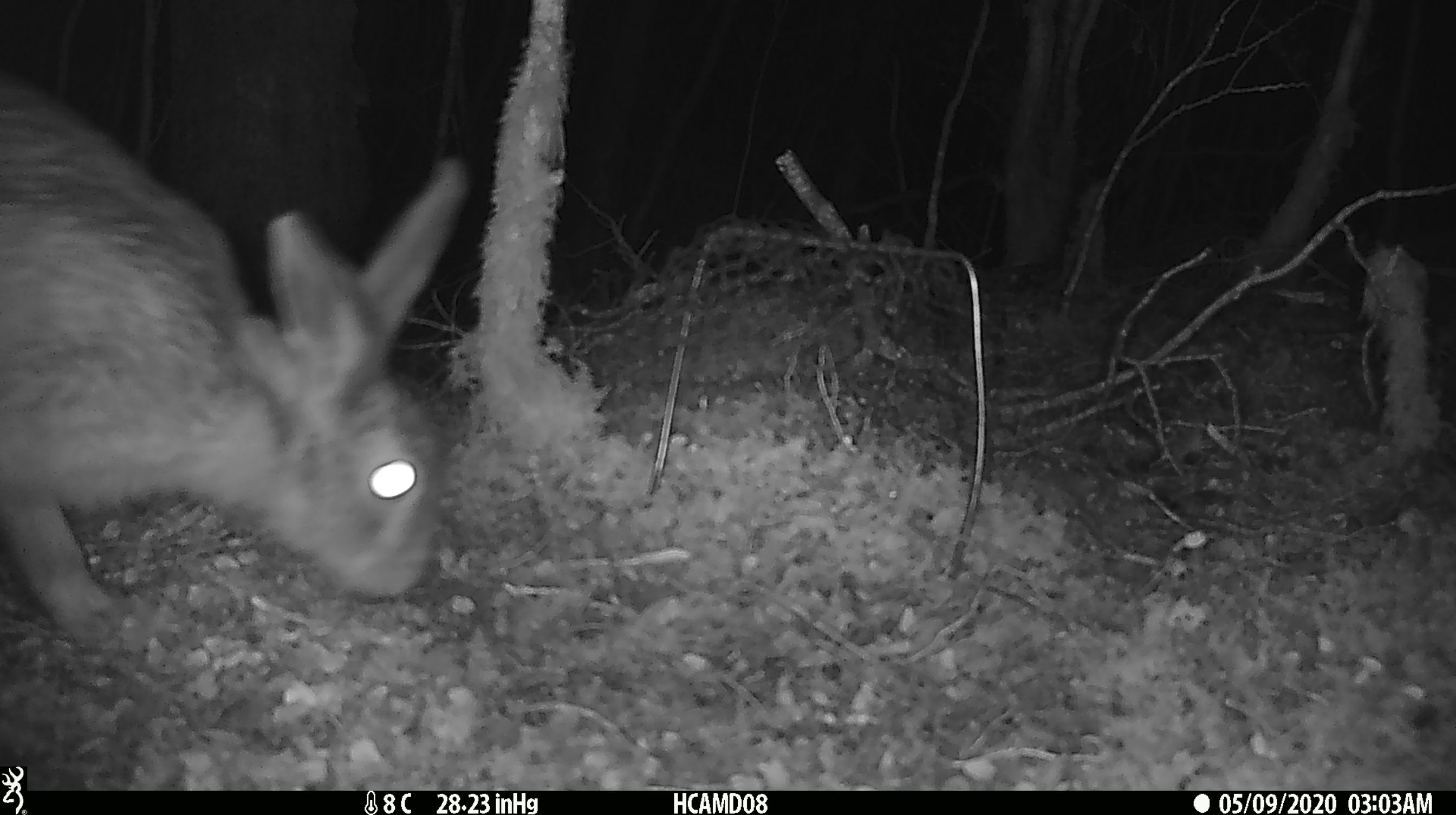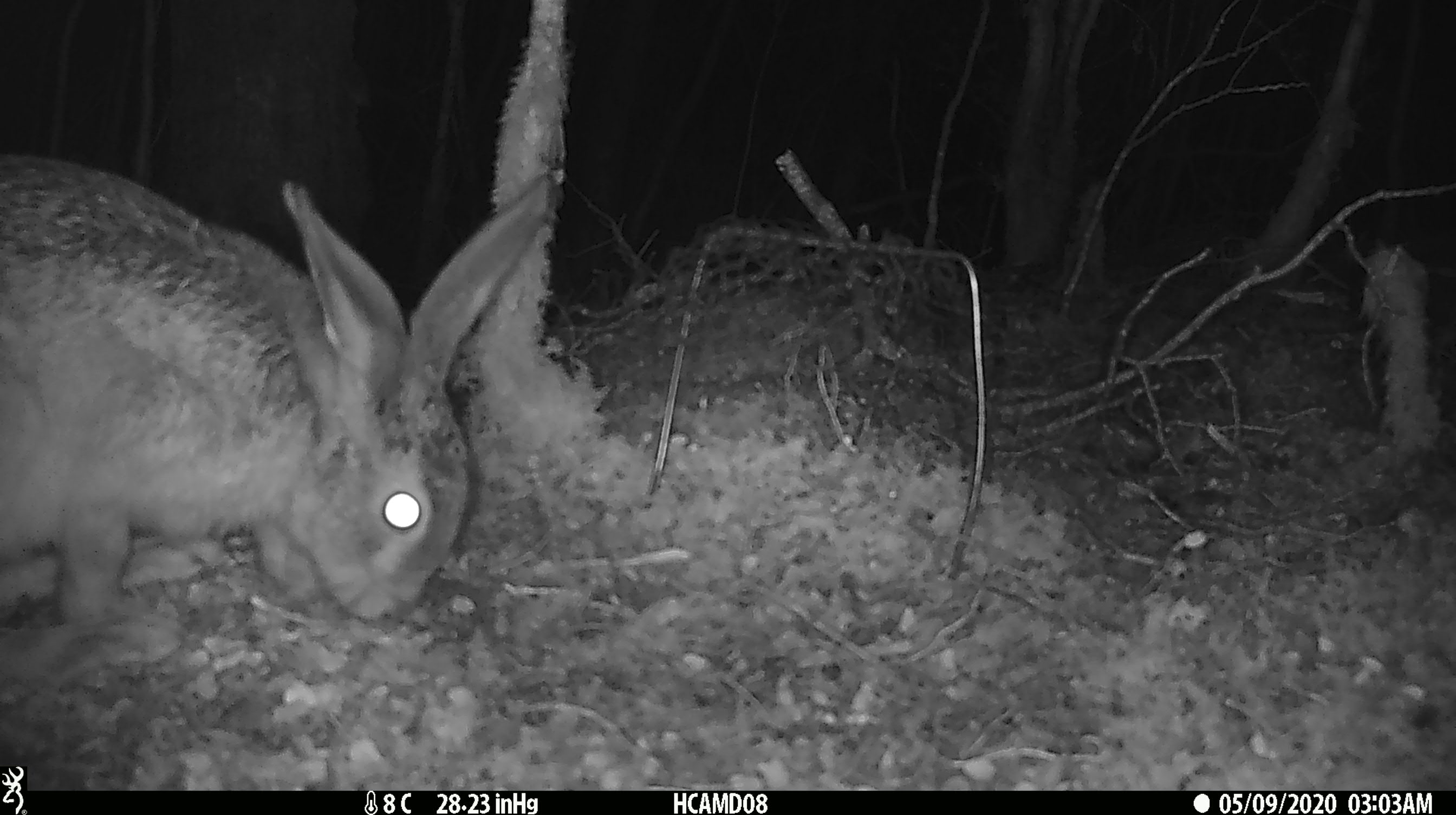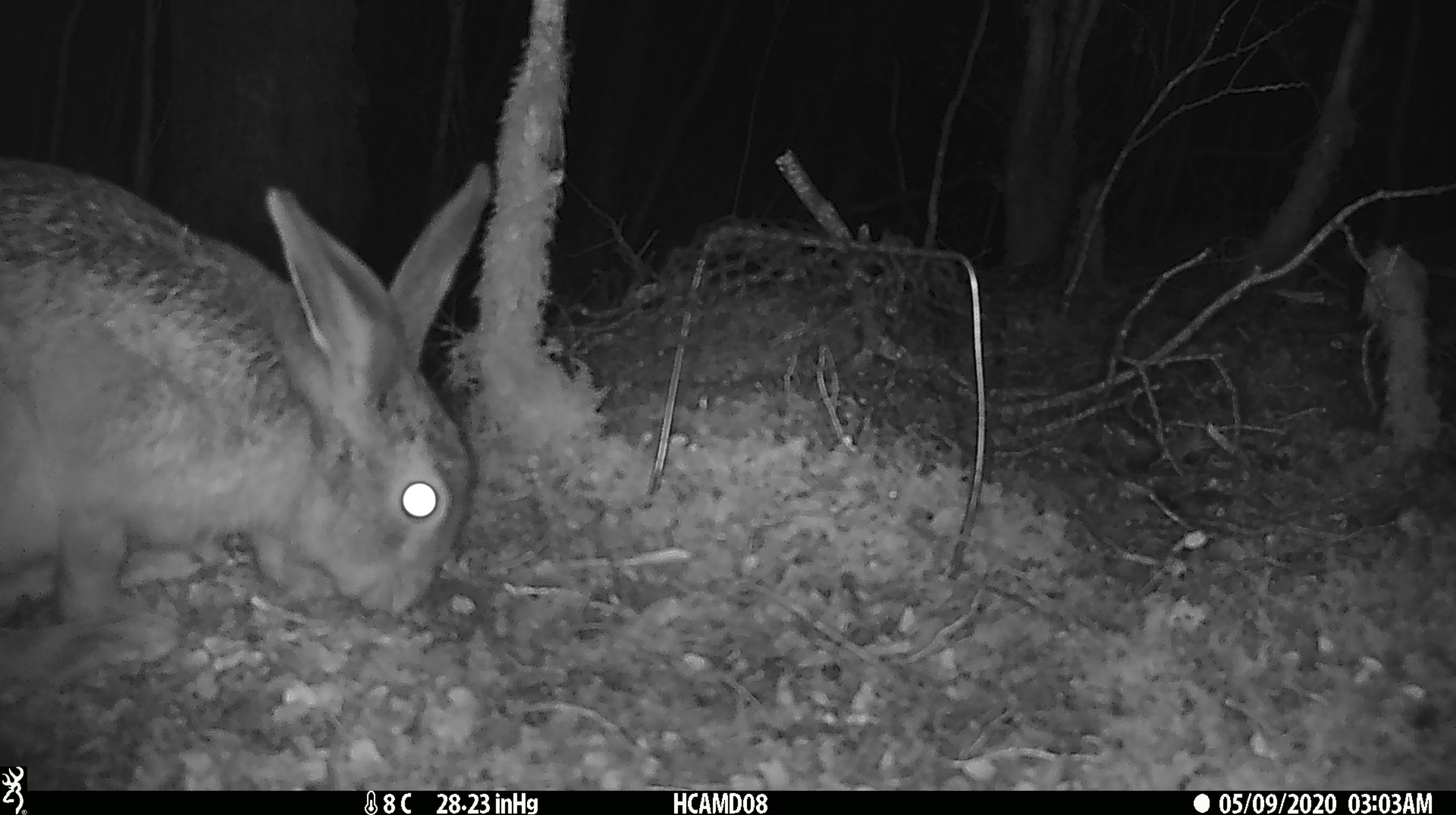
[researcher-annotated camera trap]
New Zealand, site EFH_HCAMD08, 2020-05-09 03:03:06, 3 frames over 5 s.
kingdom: Animalia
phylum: Chordata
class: Mammalia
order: Lagomorpha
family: Leporidae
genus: Lepus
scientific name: Lepus europaeus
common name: brown hare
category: hare